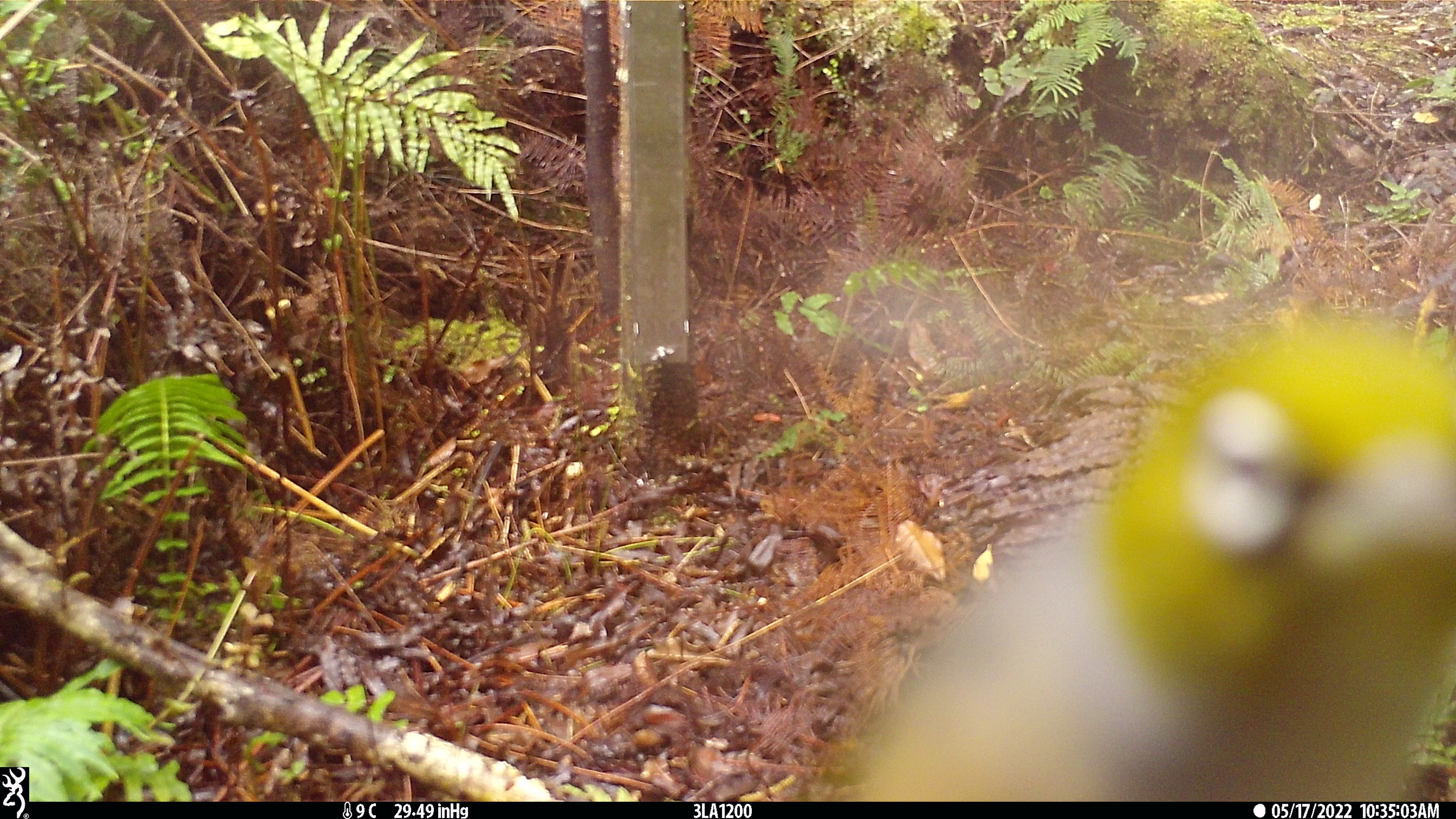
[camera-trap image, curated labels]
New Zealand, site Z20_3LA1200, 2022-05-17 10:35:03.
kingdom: Animalia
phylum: Chordata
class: Aves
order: Passeriformes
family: Zosteropidae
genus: Zosterops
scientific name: Zosterops lateralis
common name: silvereye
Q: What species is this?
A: Silvereye (Zosterops lateralis).